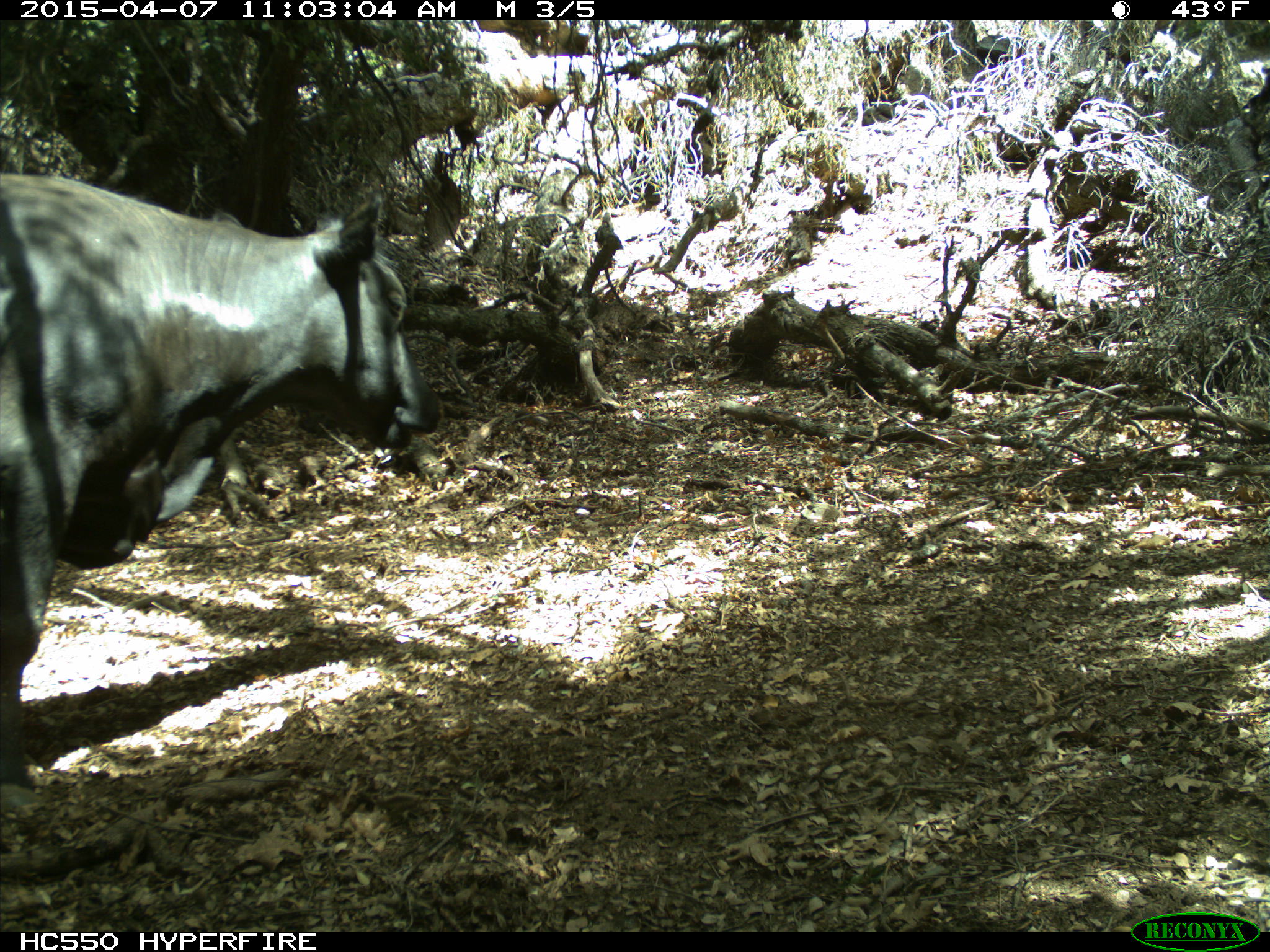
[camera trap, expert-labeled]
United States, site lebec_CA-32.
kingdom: Animalia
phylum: Chordata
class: Mammalia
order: Artiodactyla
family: Bovidae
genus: Bos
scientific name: Bos taurus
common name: domestic cow